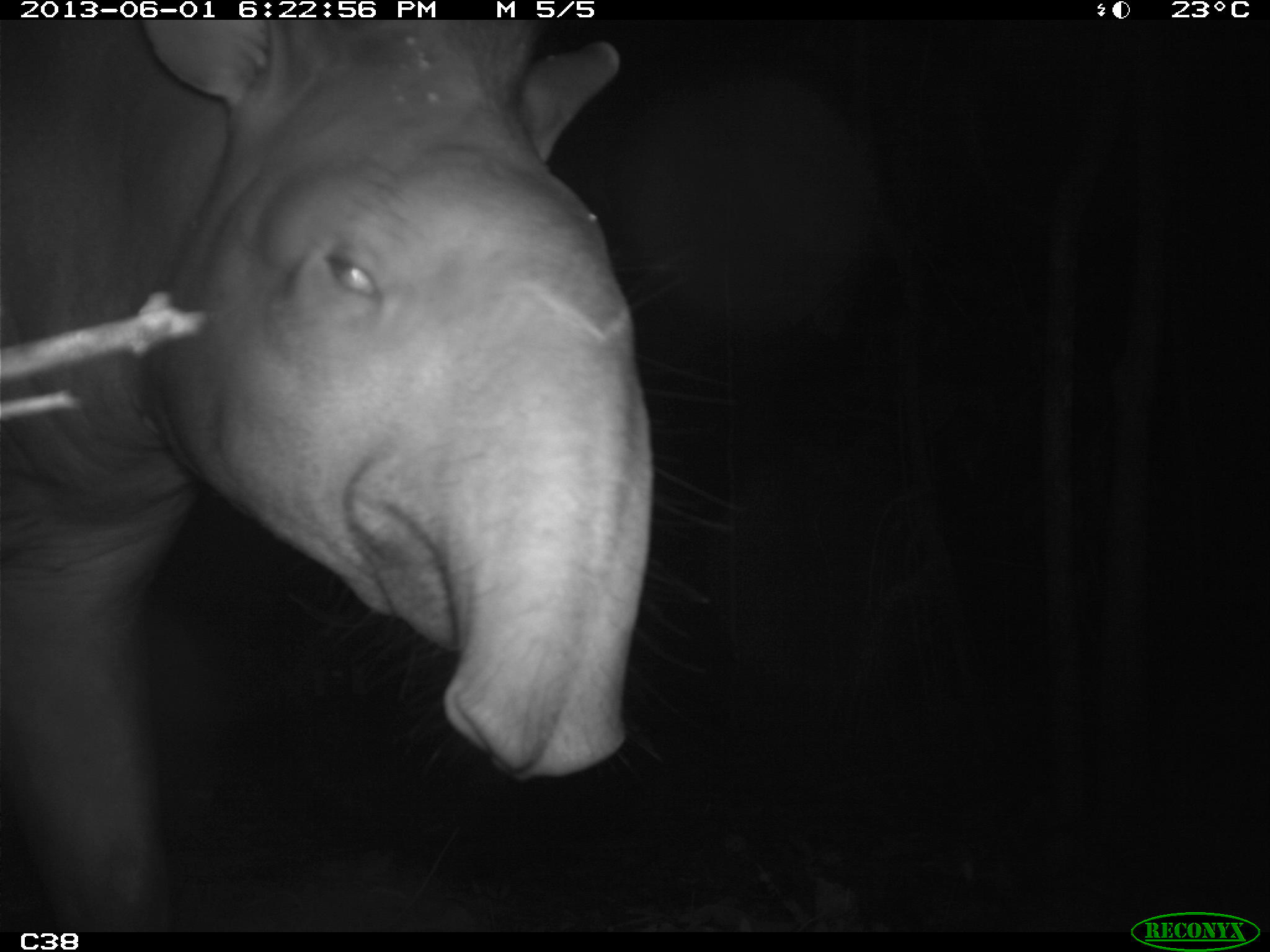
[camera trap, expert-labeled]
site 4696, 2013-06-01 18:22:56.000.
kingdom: Animalia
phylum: Chordata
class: Mammalia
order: Perissodactyla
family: Tapiridae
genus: Tapirus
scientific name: Tapirus terrestris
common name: south american tapir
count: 1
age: adult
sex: male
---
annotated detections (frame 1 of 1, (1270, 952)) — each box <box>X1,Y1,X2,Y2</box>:
tapirus terrestris: <box>0,10,648,927</box>